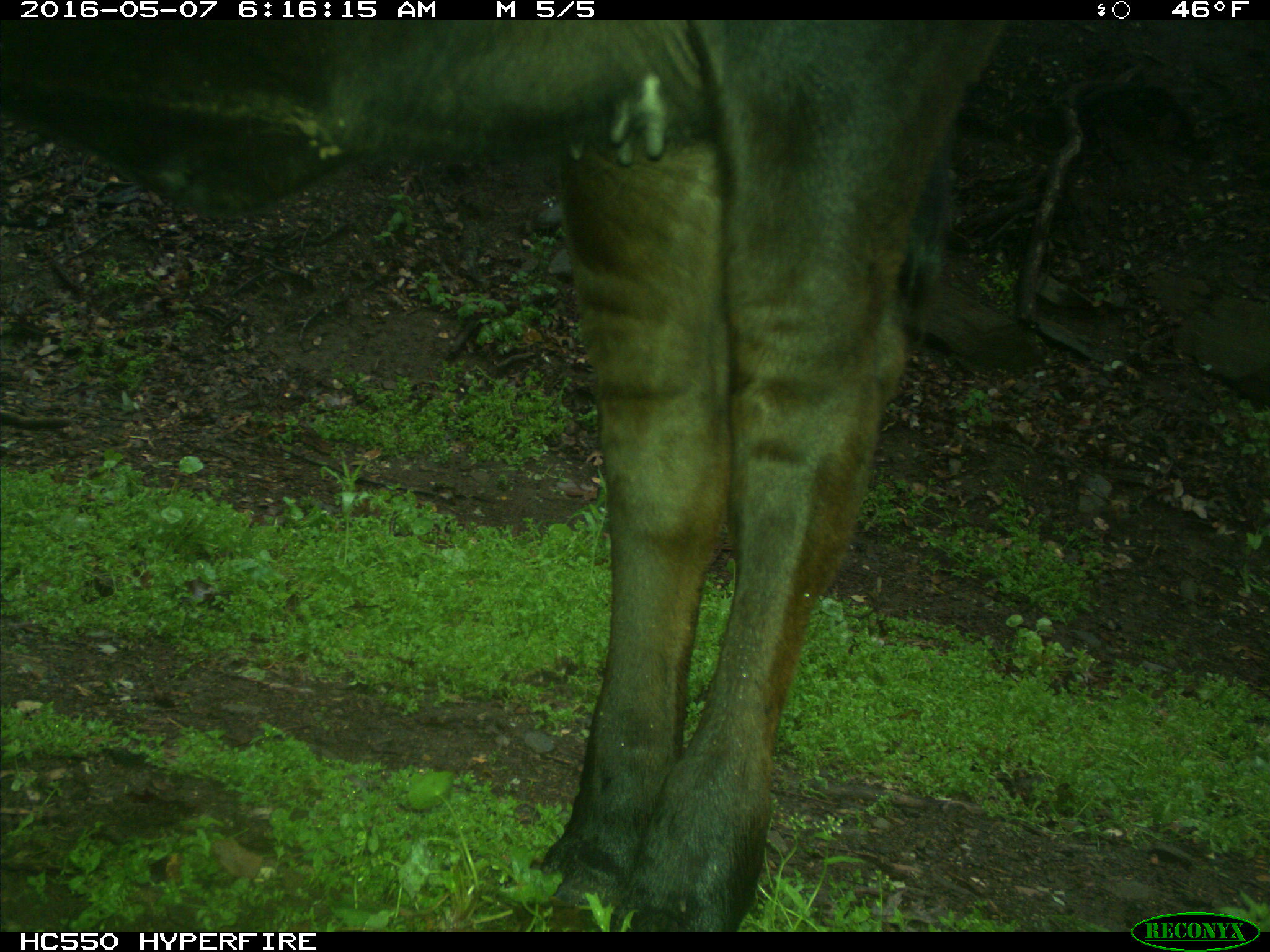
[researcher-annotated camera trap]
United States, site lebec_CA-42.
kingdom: Animalia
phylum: Chordata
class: Mammalia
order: Artiodactyla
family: Bovidae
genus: Bos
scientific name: Bos taurus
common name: domestic cow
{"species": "Bos taurus (domestic cow)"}